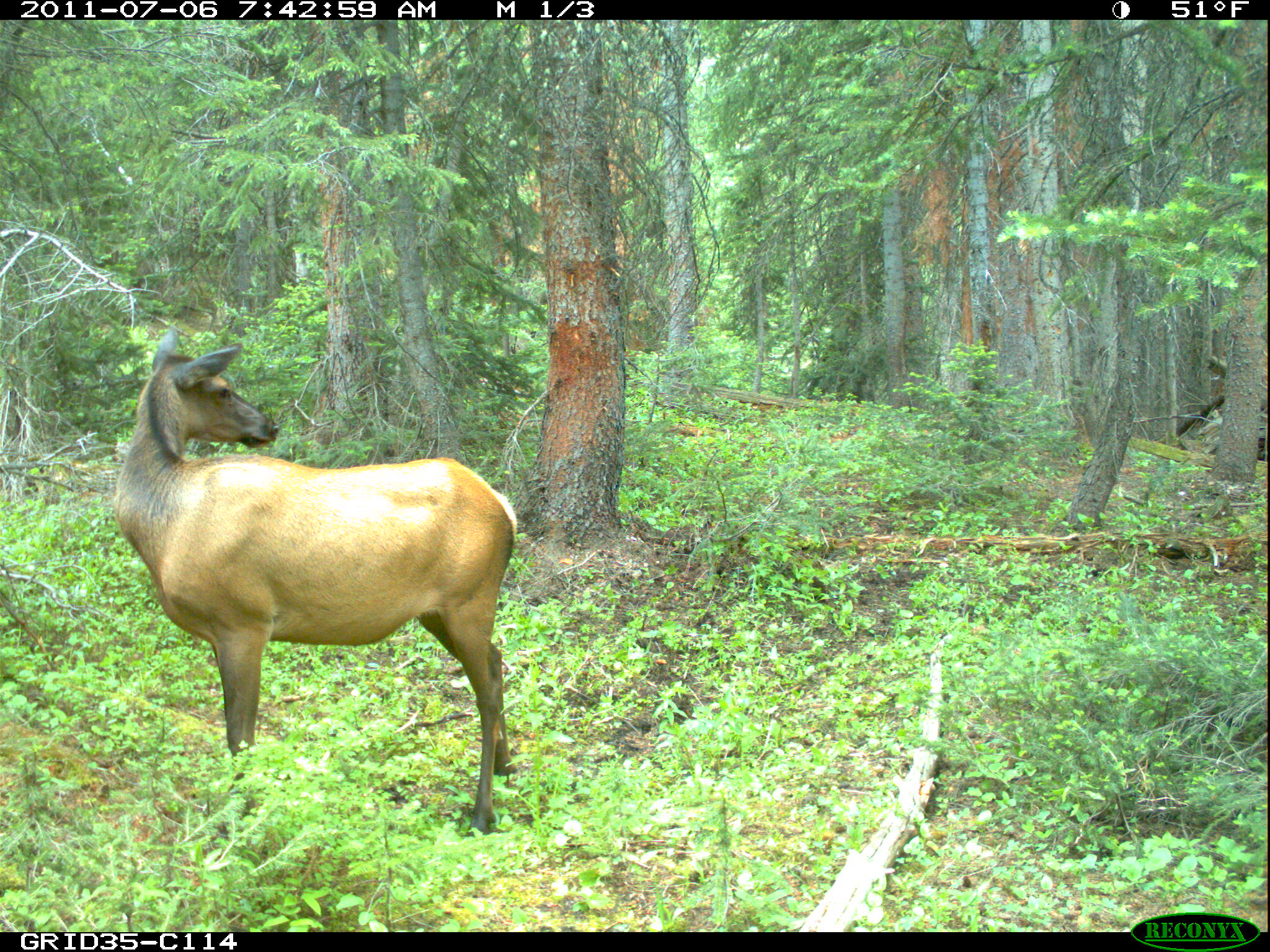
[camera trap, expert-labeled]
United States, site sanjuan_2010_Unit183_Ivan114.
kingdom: Animalia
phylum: Chordata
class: Mammalia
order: Artiodactyla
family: Cervidae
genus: Cervus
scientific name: Cervus elaphus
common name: red deer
Cervus elaphus (red deer).